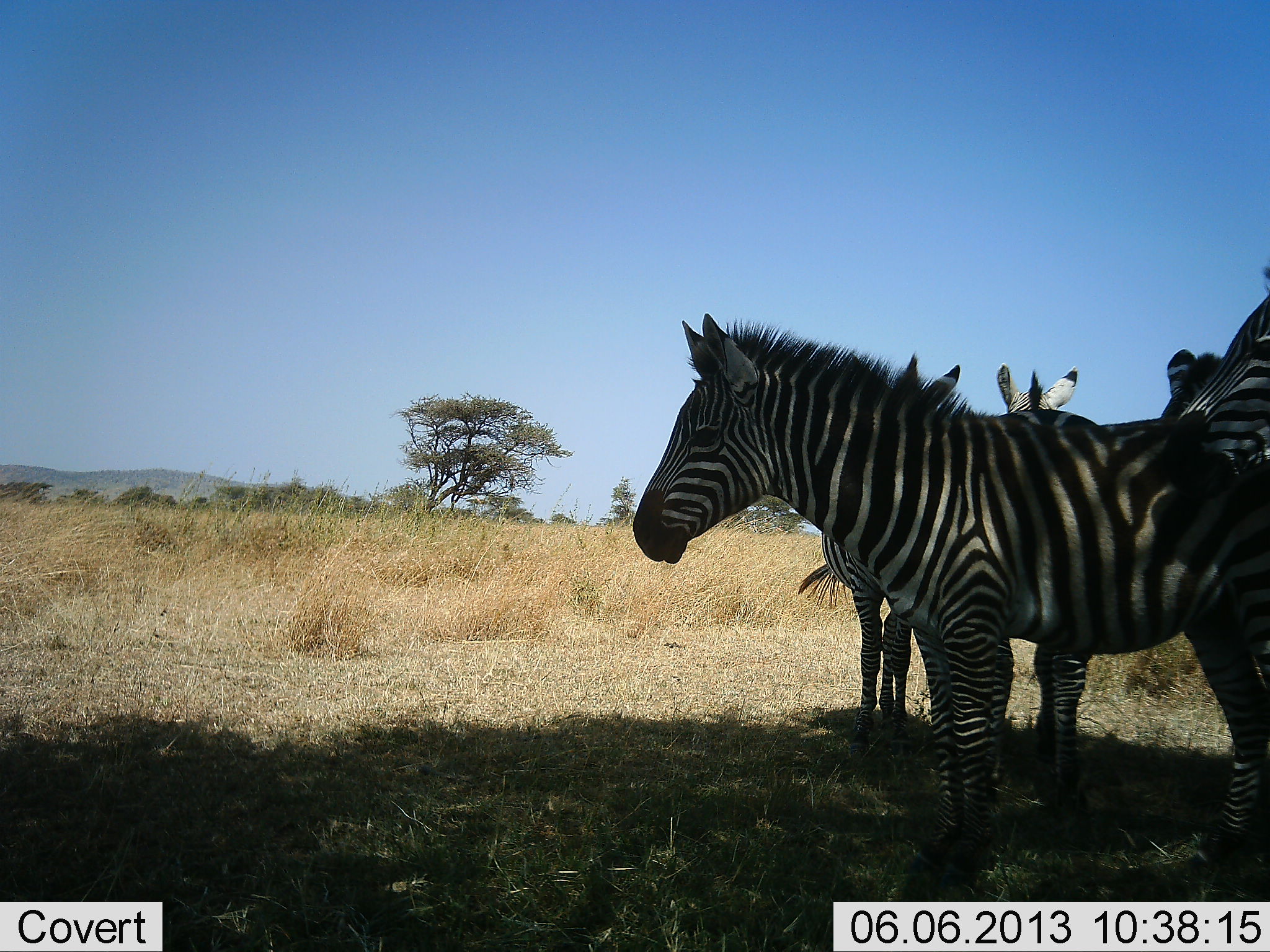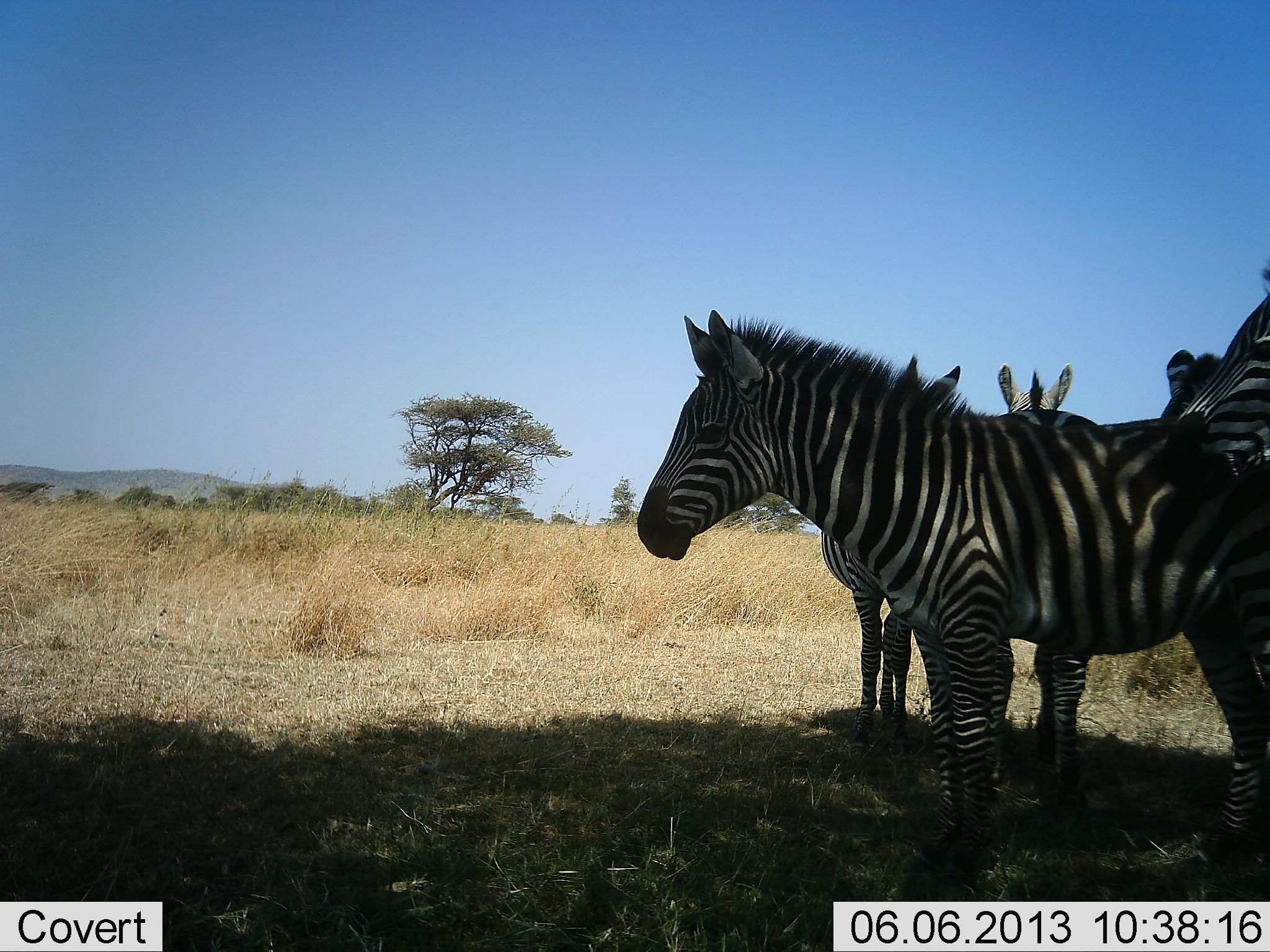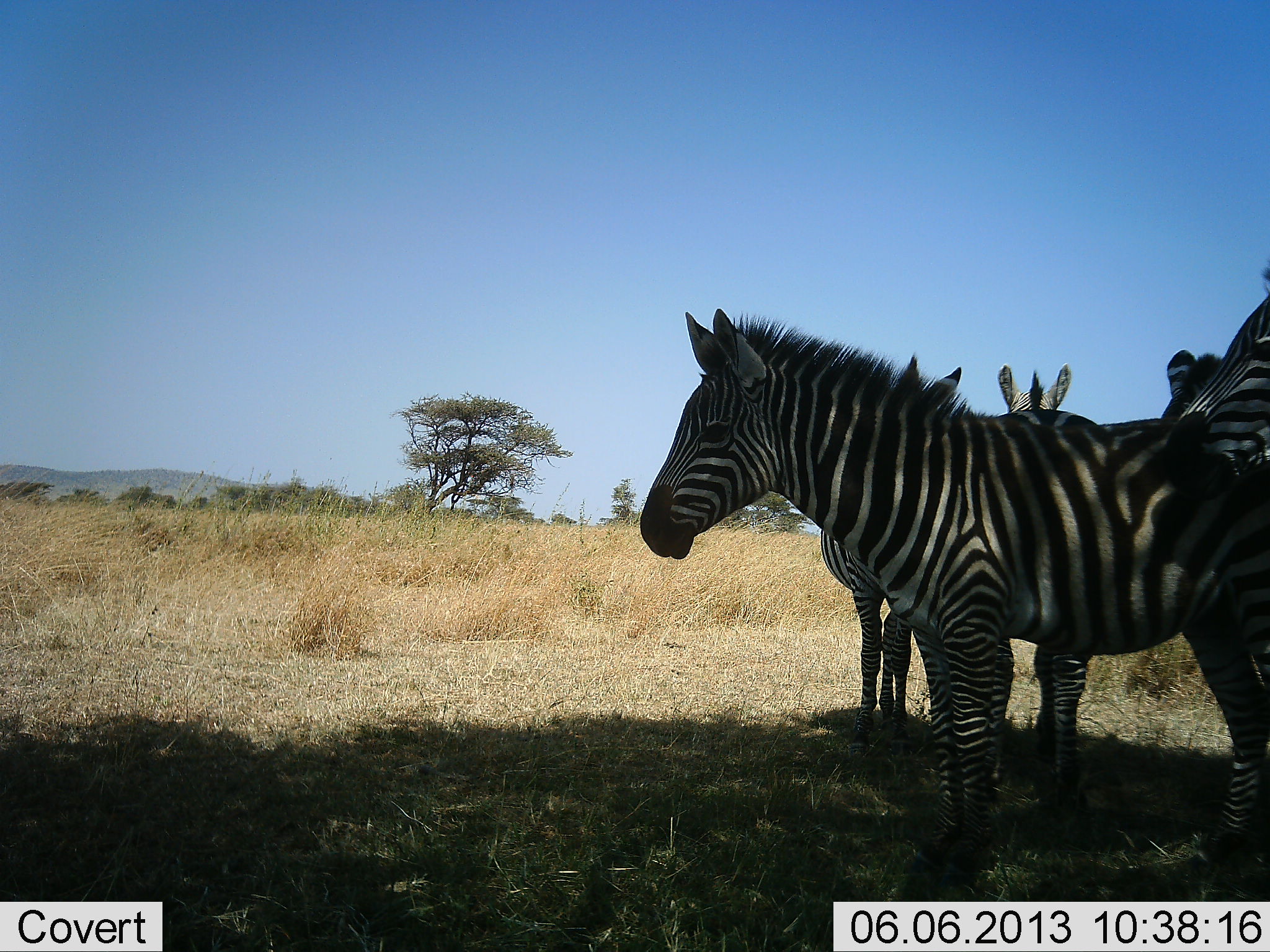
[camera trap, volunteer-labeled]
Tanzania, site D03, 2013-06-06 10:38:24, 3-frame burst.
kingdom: Animalia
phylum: Chordata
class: Mammalia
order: Perissodactyla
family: Equidae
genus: Equus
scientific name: Equus quagga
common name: plains zebra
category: zebra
Zebra (plains zebra) (Equus quagga), count 5. Behavior (volunteer vote fractions): standing 100%, resting 10%, moving 0%, interacting 0%. Young present (vote fraction): 0%. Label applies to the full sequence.